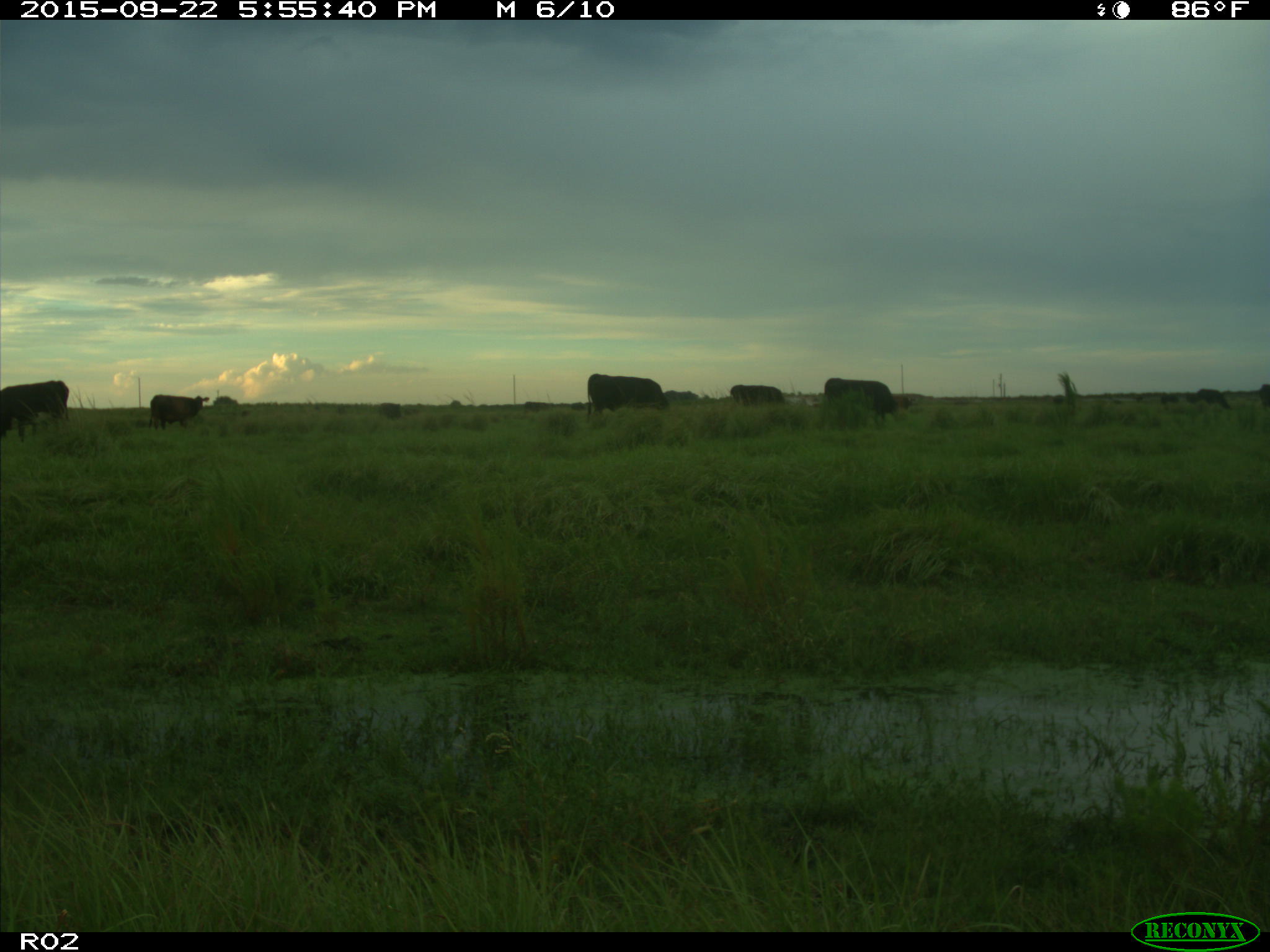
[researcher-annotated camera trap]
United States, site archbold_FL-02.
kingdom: Animalia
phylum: Chordata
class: Mammalia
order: Artiodactyla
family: Bovidae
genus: Bos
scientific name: Bos taurus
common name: domestic cow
Bos taurus (domestic cow).